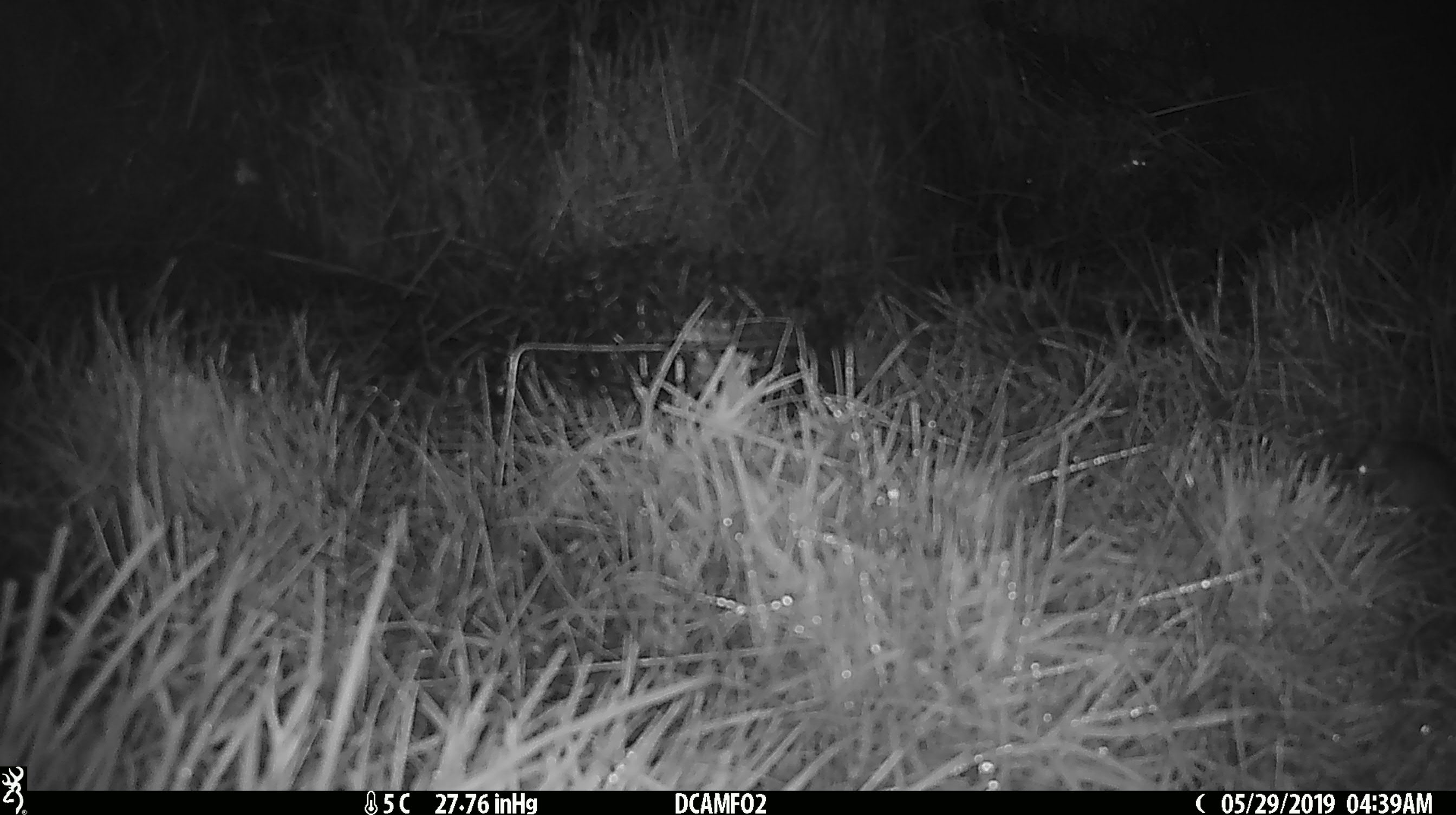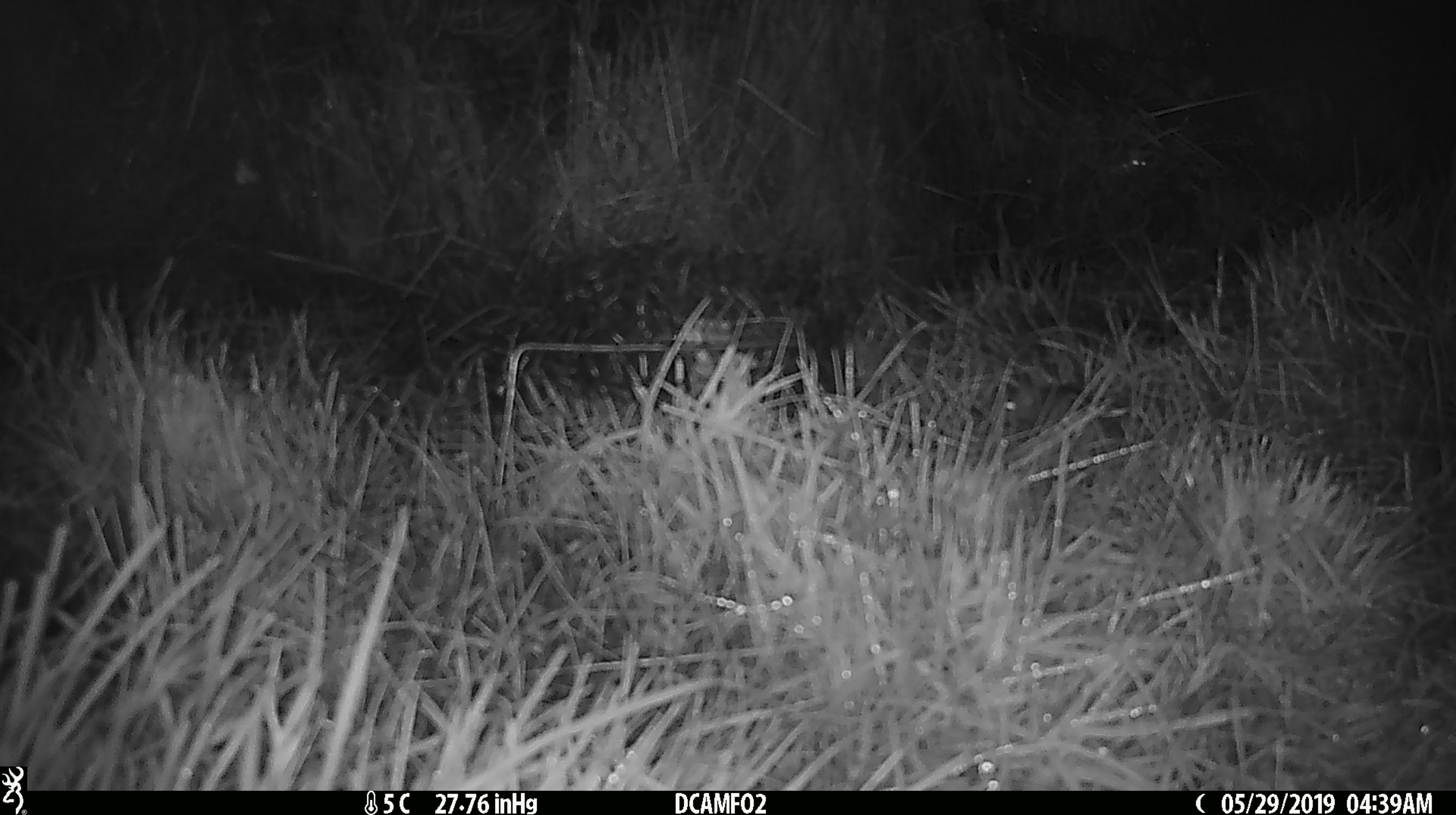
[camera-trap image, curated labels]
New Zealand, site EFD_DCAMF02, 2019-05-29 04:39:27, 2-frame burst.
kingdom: Animalia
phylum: Chordata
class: Mammalia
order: Rodentia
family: Muridae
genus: Mus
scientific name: Mus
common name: mouse